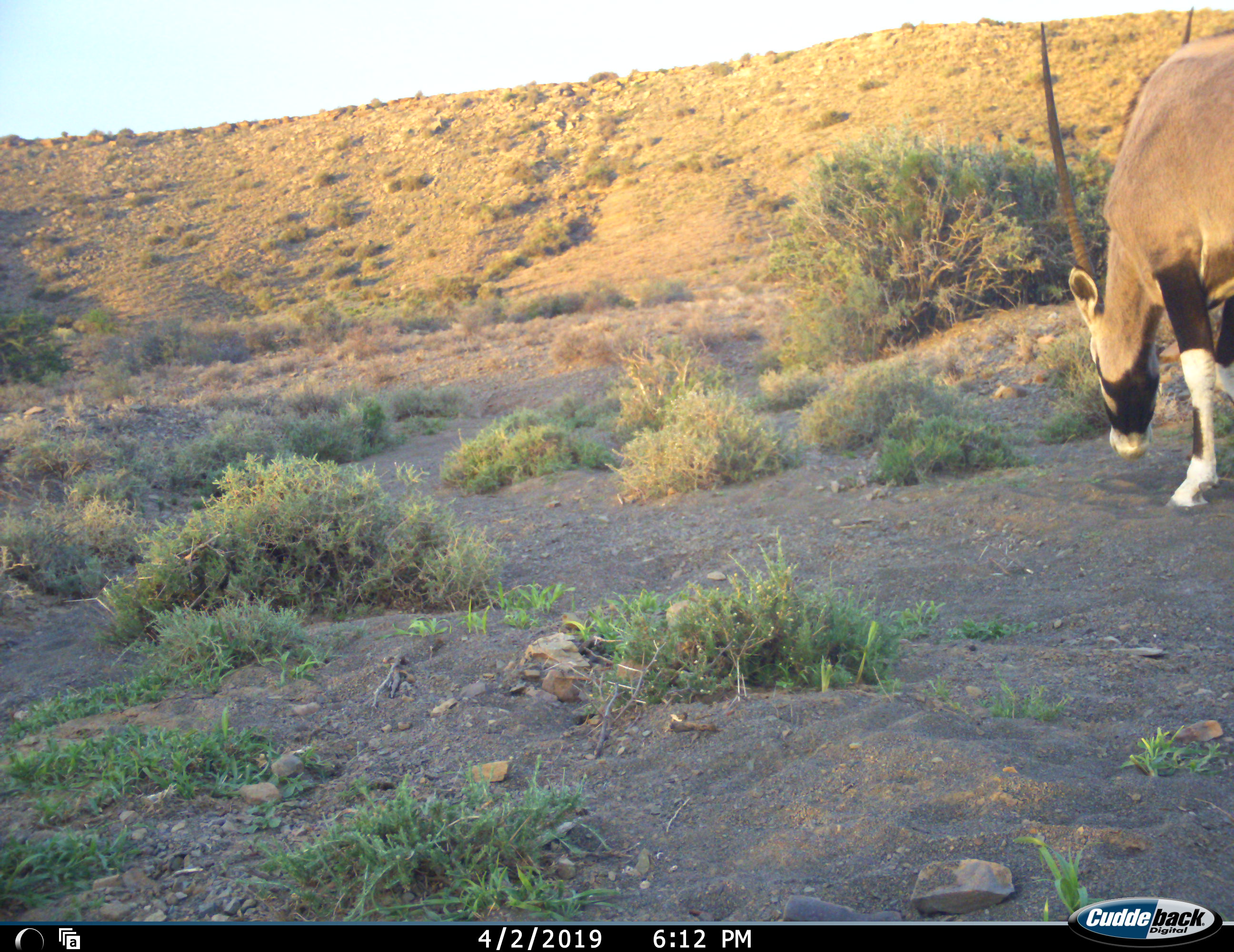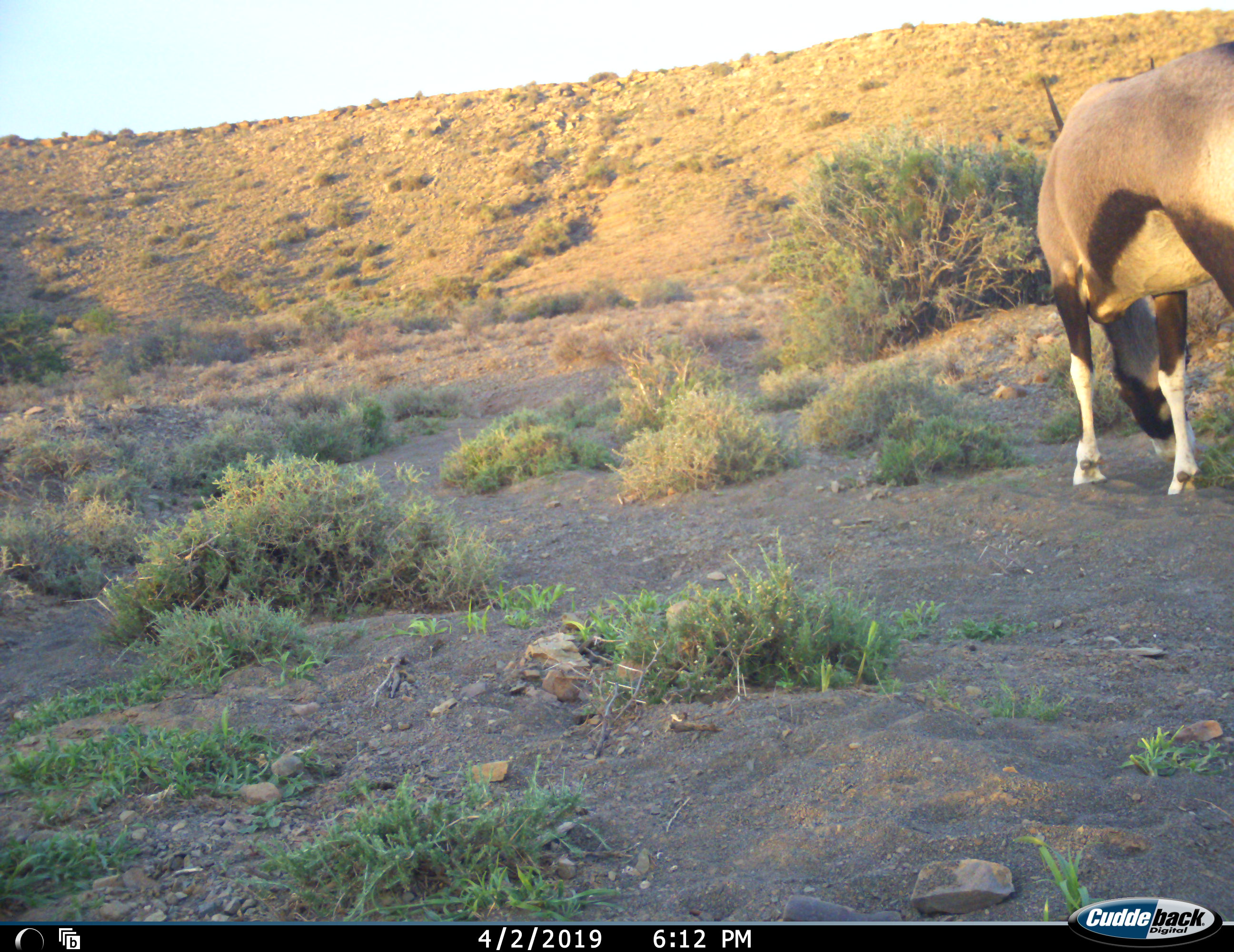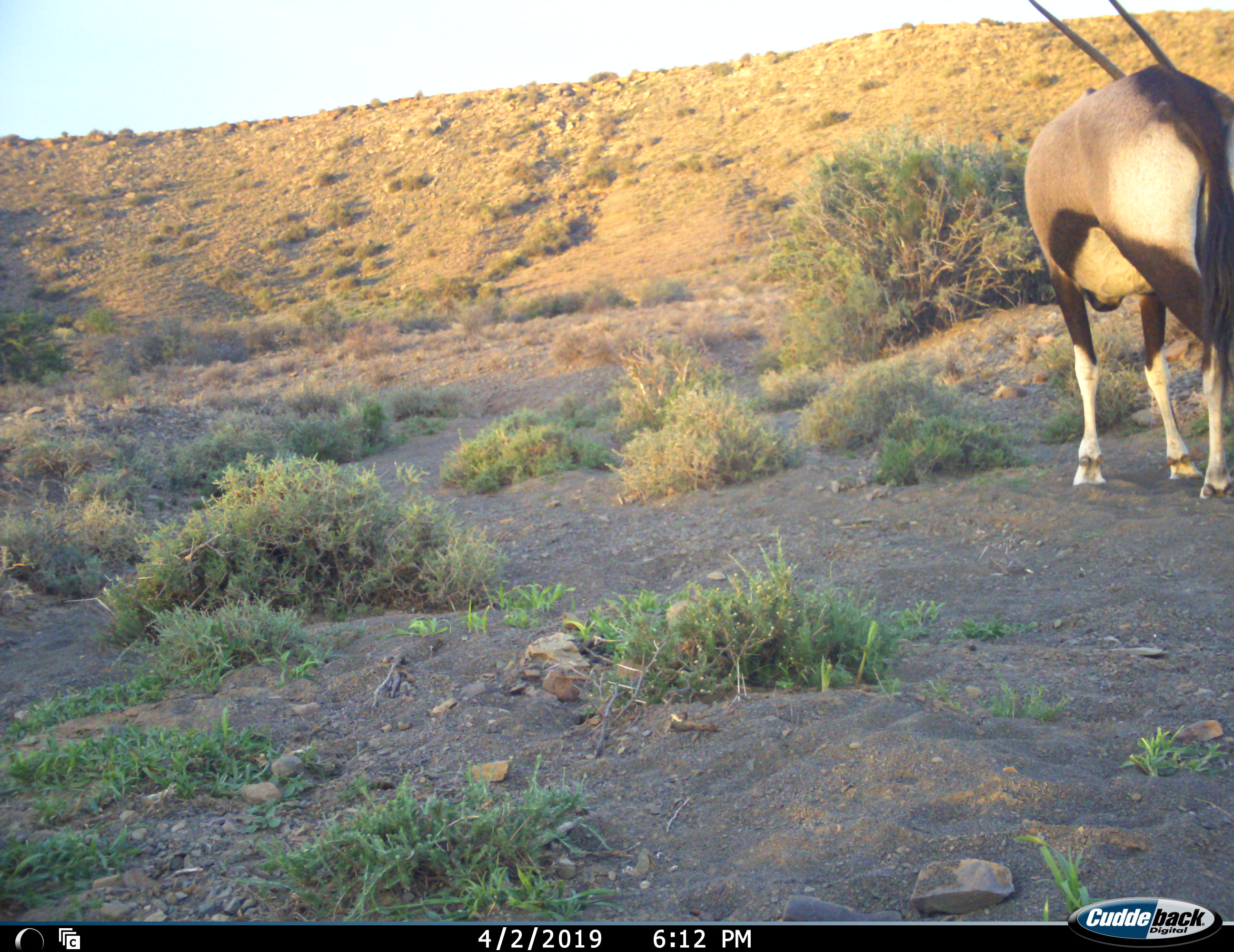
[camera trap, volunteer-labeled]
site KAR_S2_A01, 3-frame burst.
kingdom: Animalia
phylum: Chordata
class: Mammalia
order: Artiodactyla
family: Bovidae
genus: Oryx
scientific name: Oryx gazella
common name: gemsbok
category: oryx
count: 1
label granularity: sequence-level